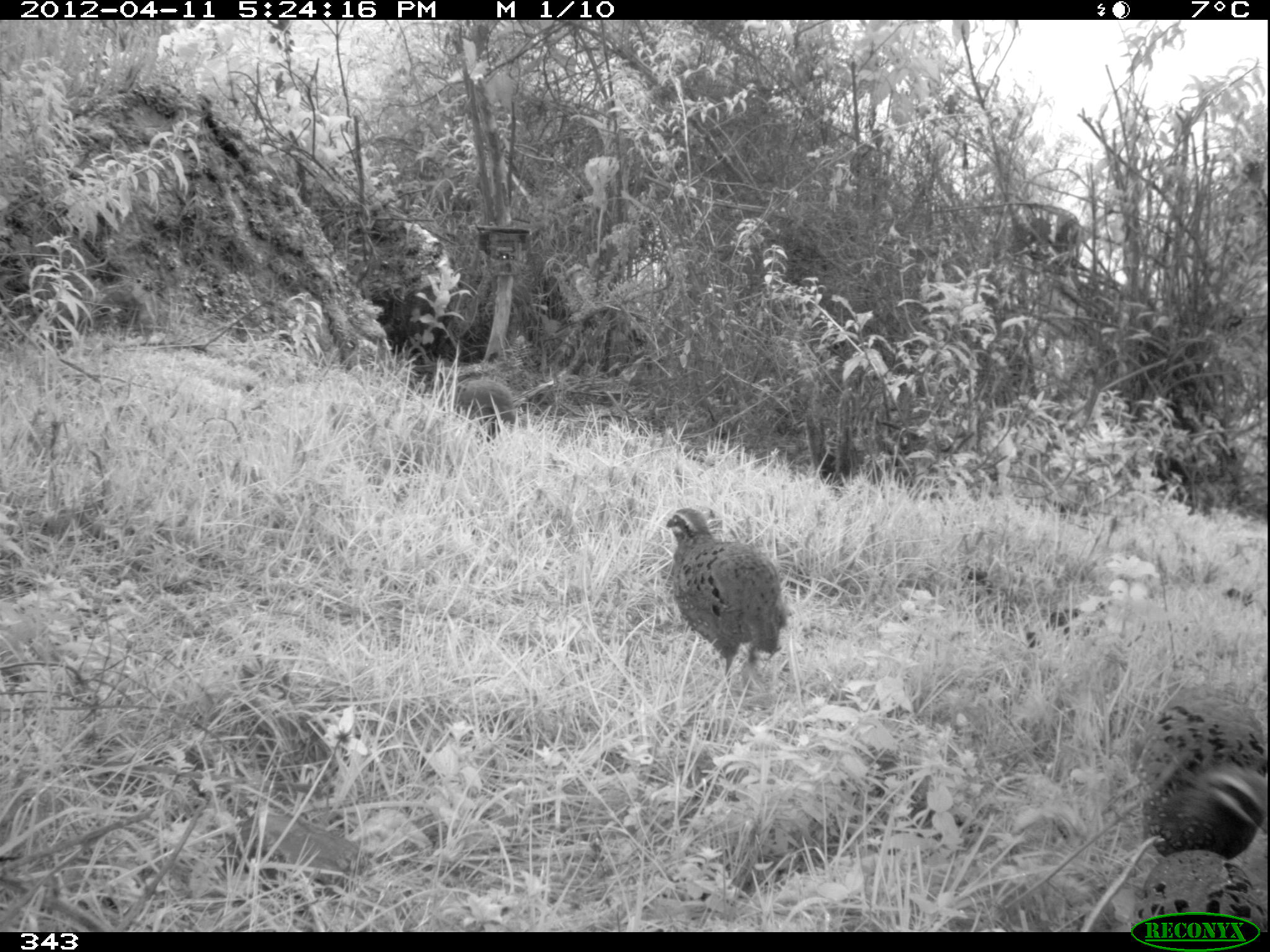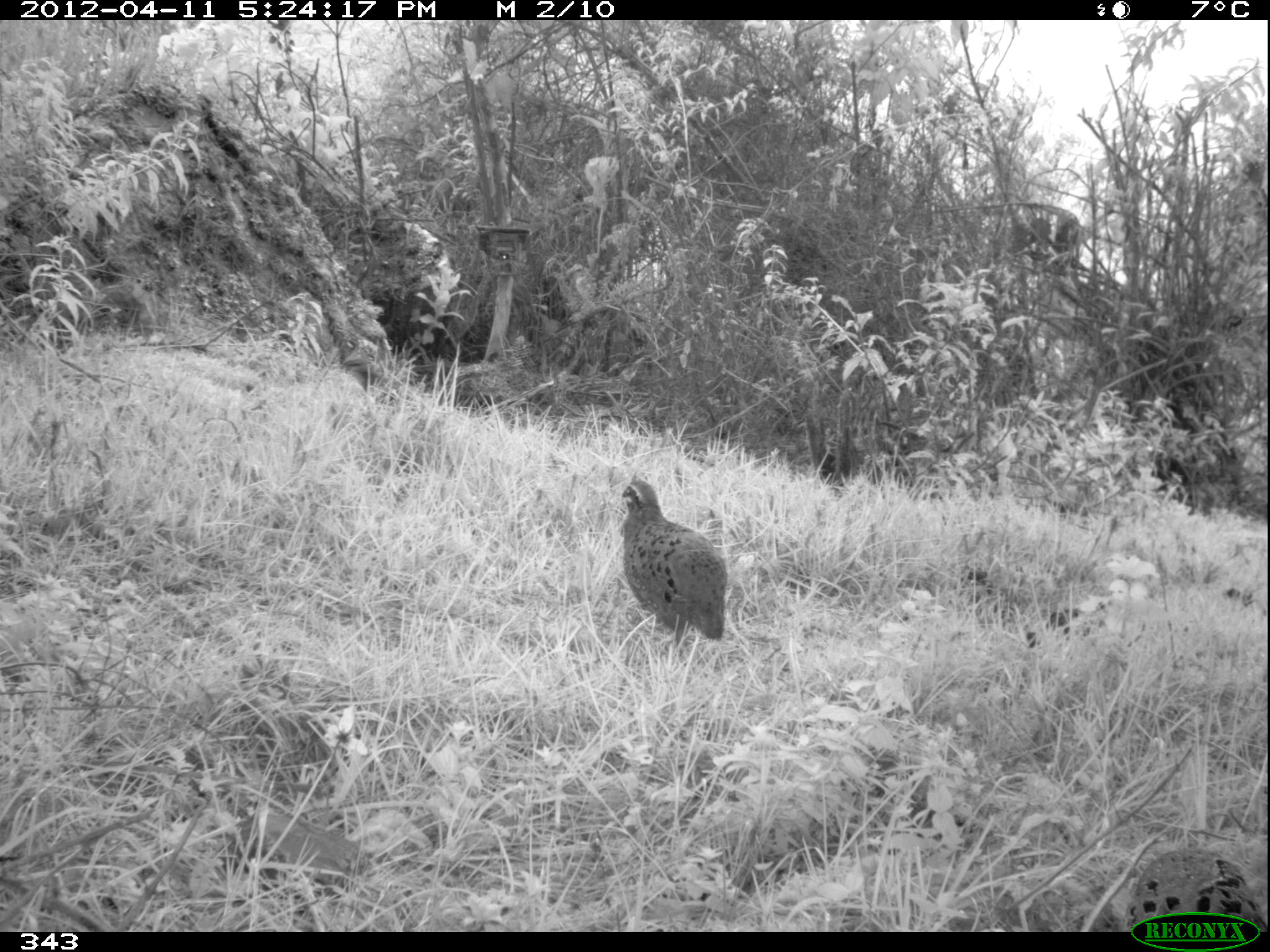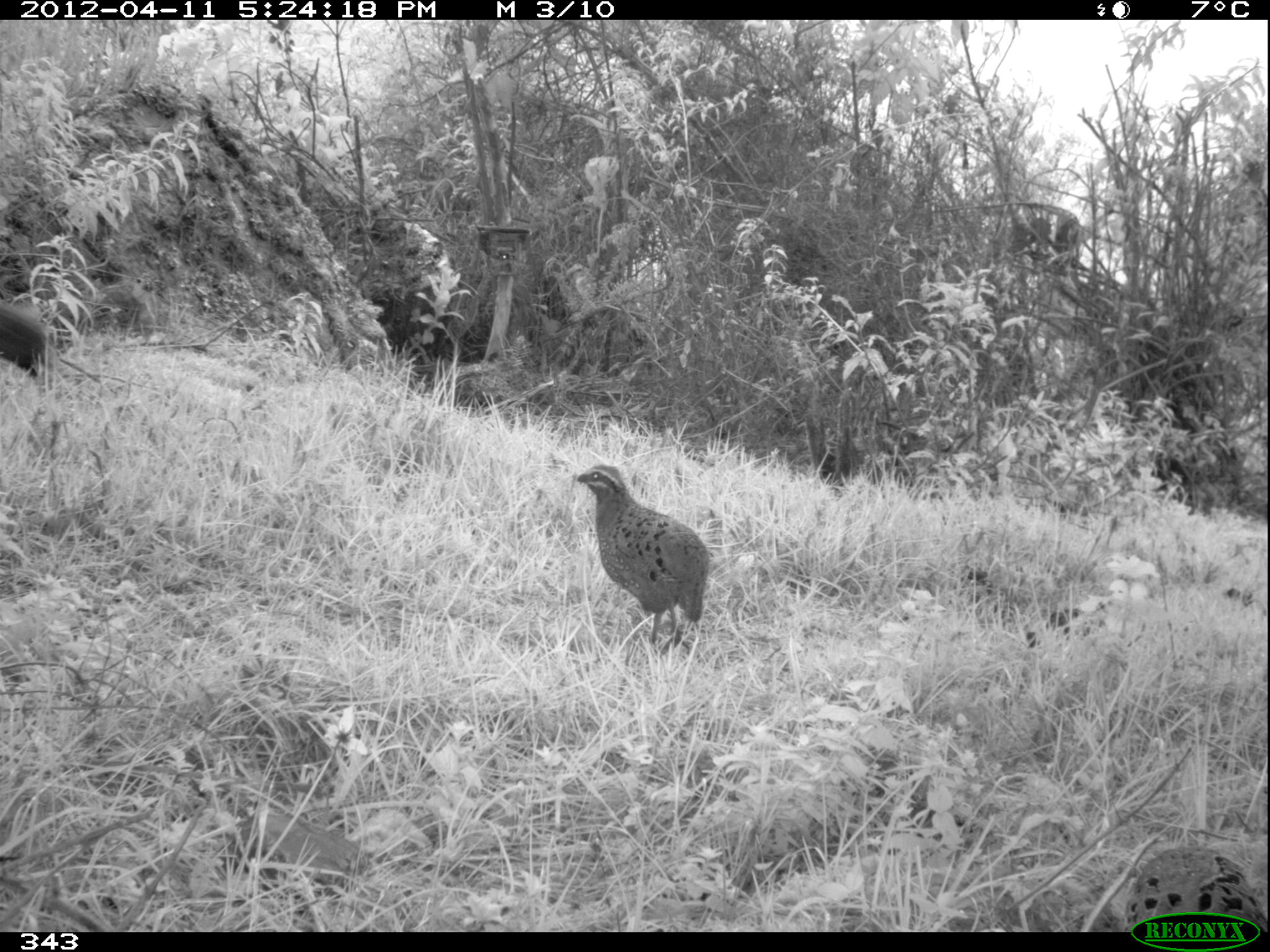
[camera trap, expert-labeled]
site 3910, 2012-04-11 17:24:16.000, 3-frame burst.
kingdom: Animalia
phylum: Chordata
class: Aves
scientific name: Aves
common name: bird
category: unknown bird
Unknown bird (bird) (Aves).